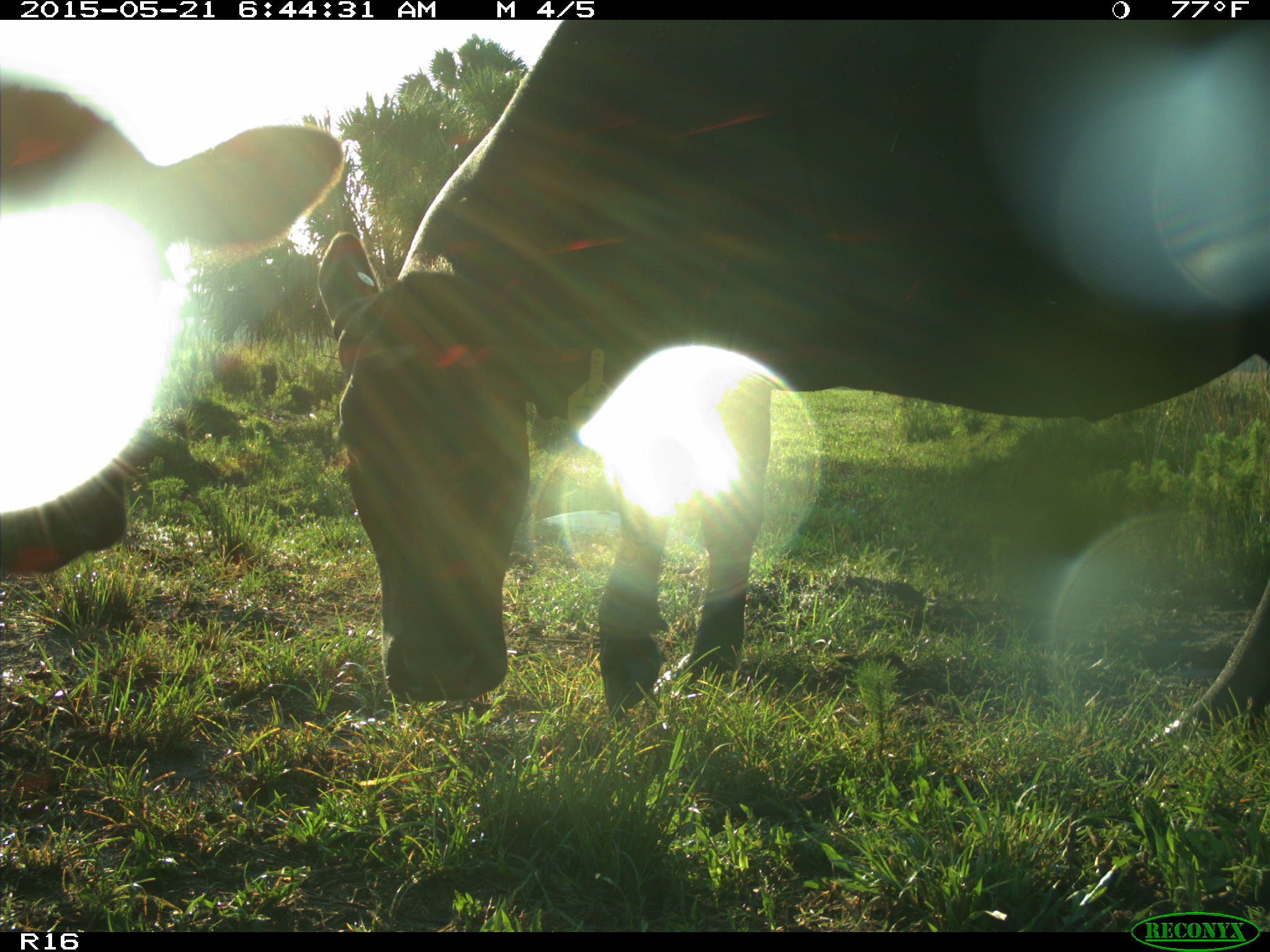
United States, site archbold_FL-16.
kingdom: Animalia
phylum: Chordata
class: Mammalia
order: Artiodactyla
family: Bovidae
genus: Bos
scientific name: Bos taurus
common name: domestic cow